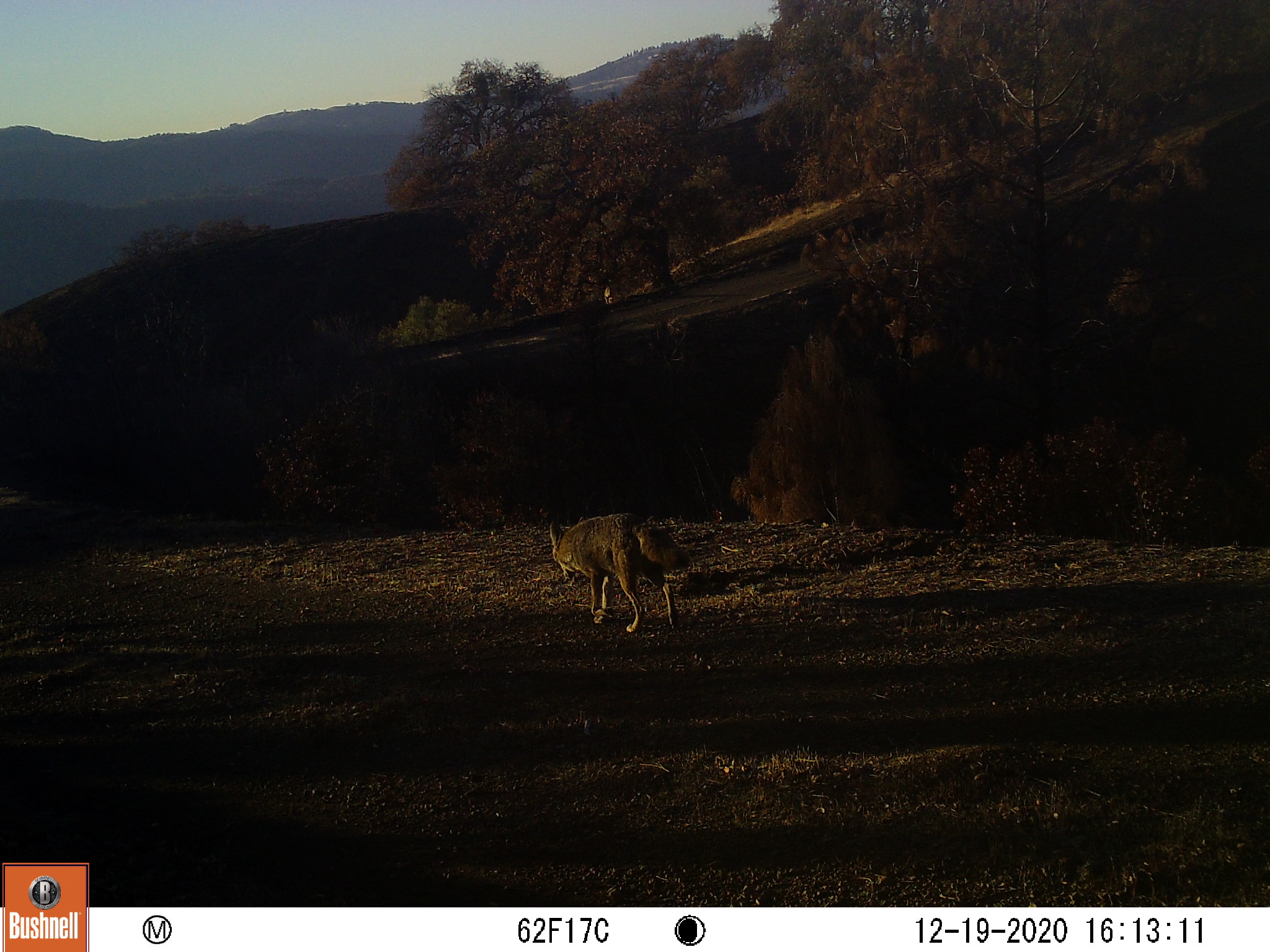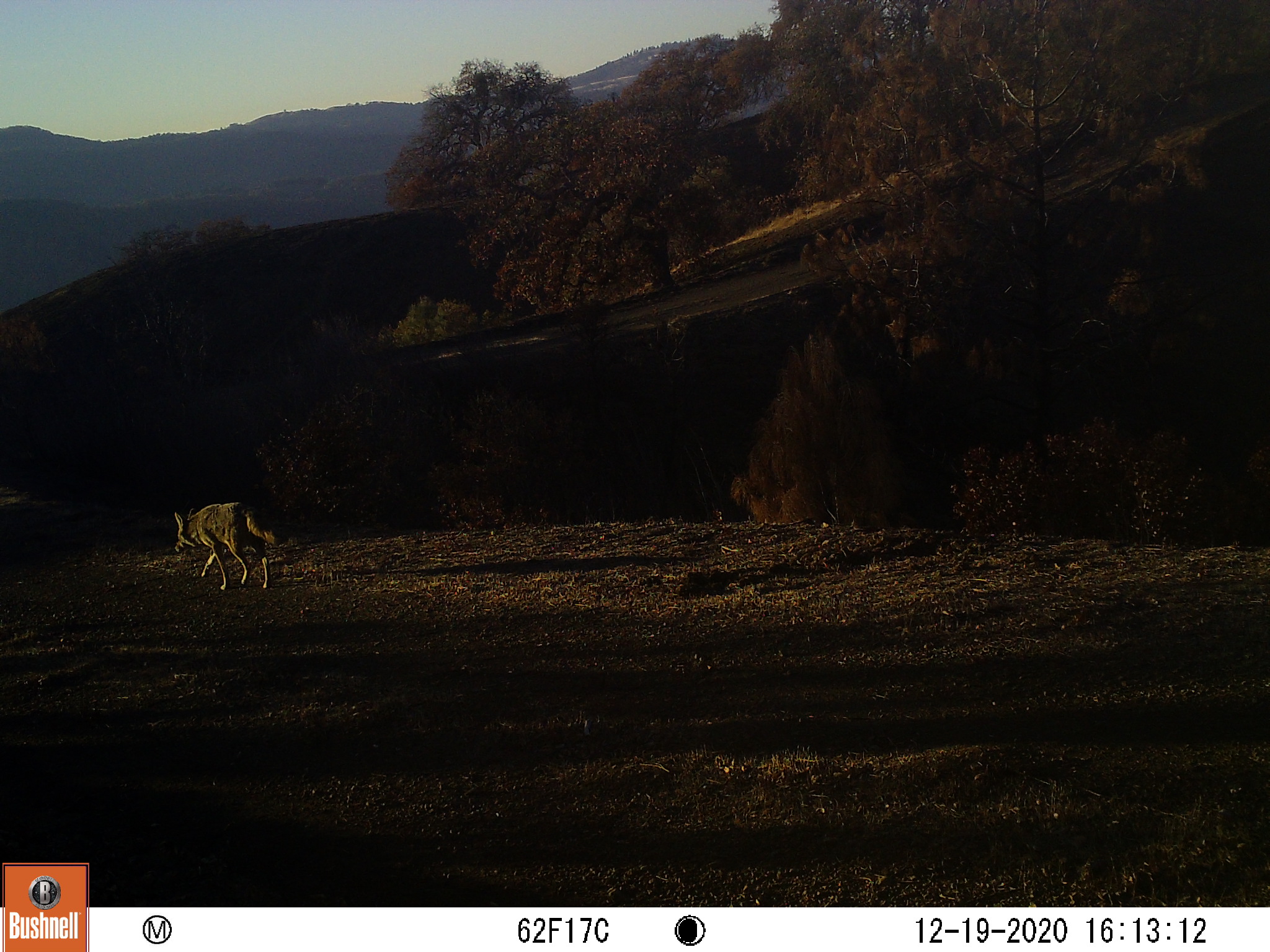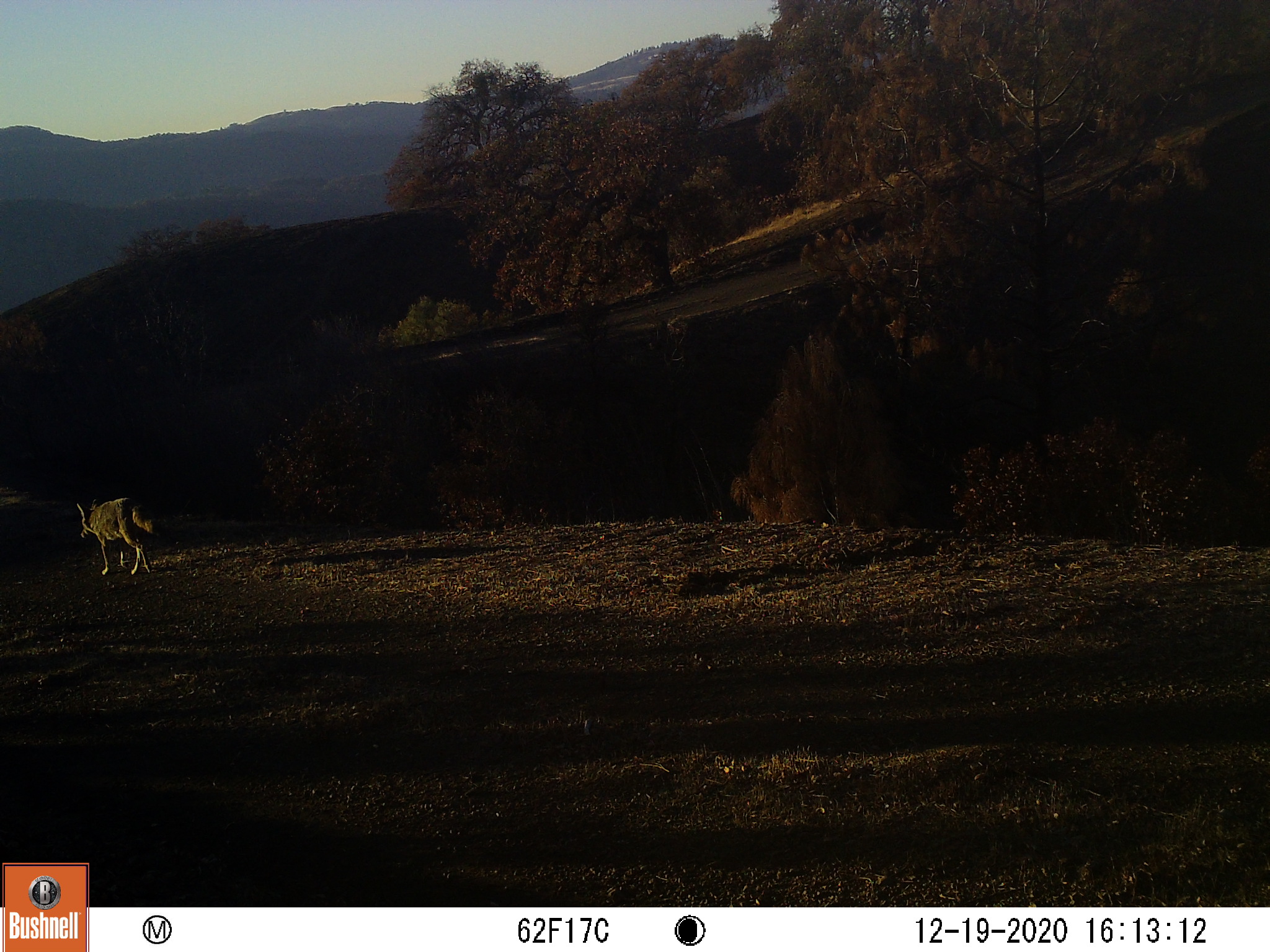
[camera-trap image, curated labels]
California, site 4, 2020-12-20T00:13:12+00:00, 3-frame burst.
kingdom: Animalia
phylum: Chordata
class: Mammalia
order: Carnivora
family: Canidae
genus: Canis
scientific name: Canis latrans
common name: coyote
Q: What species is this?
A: Coyote (Canis latrans).